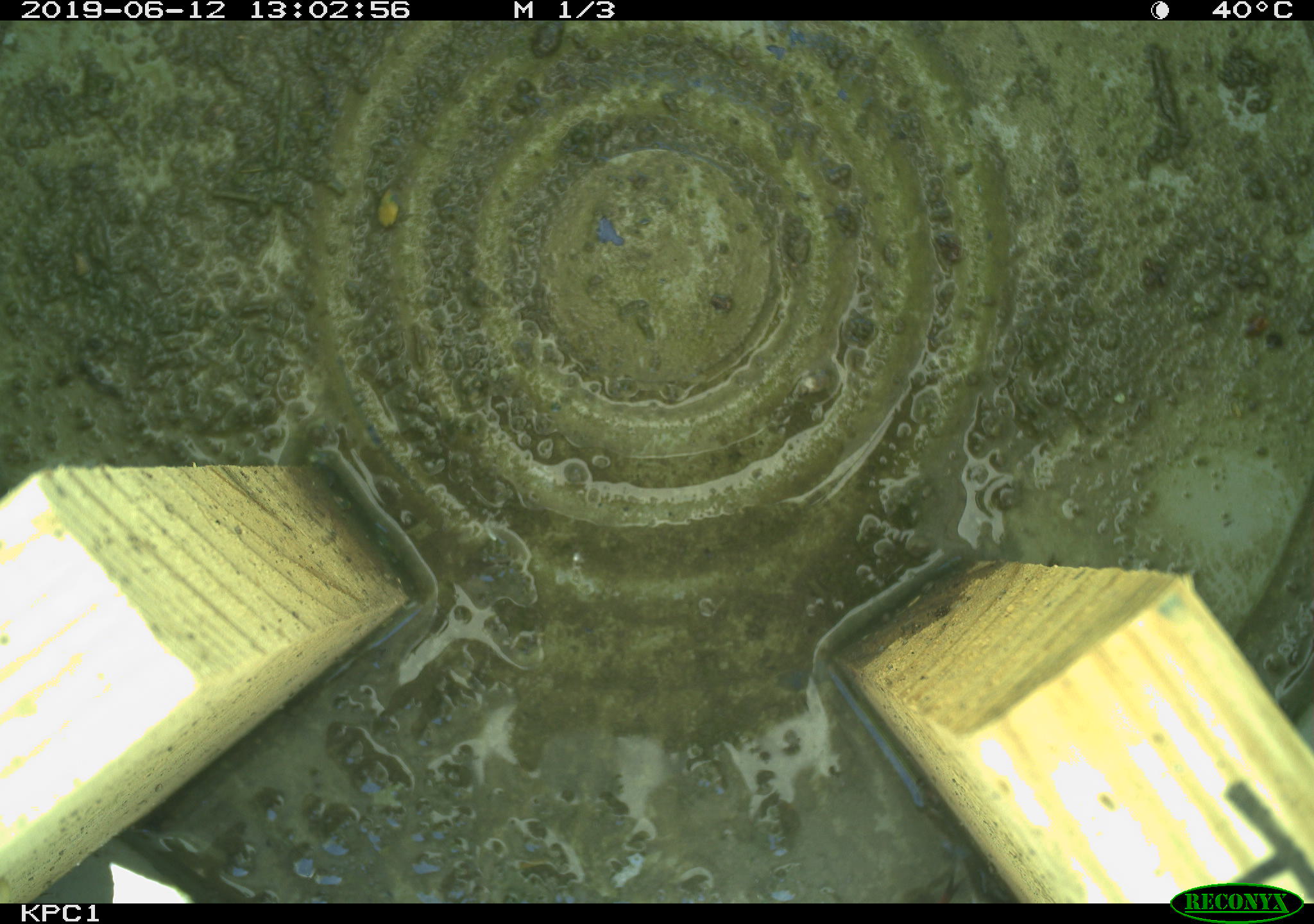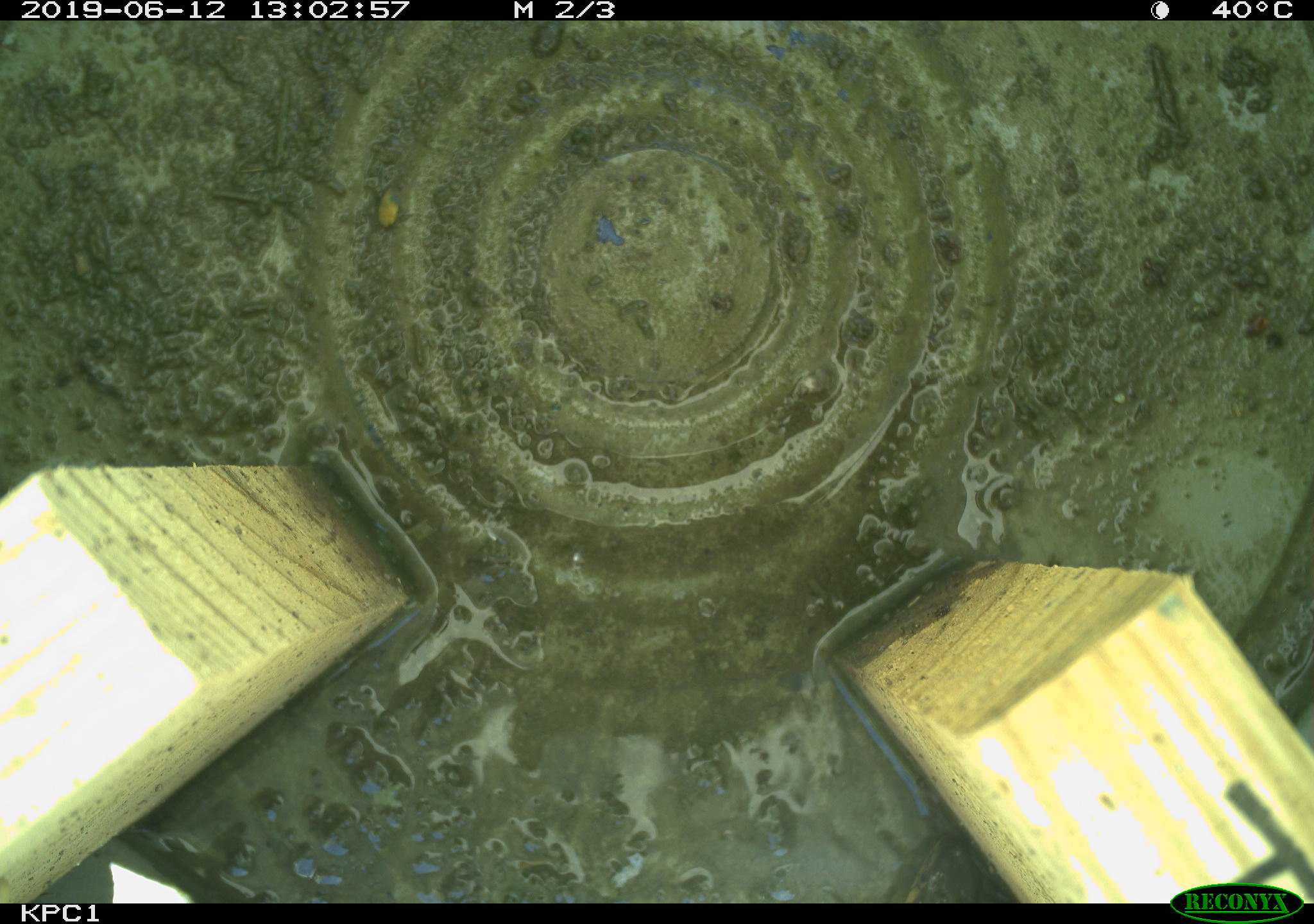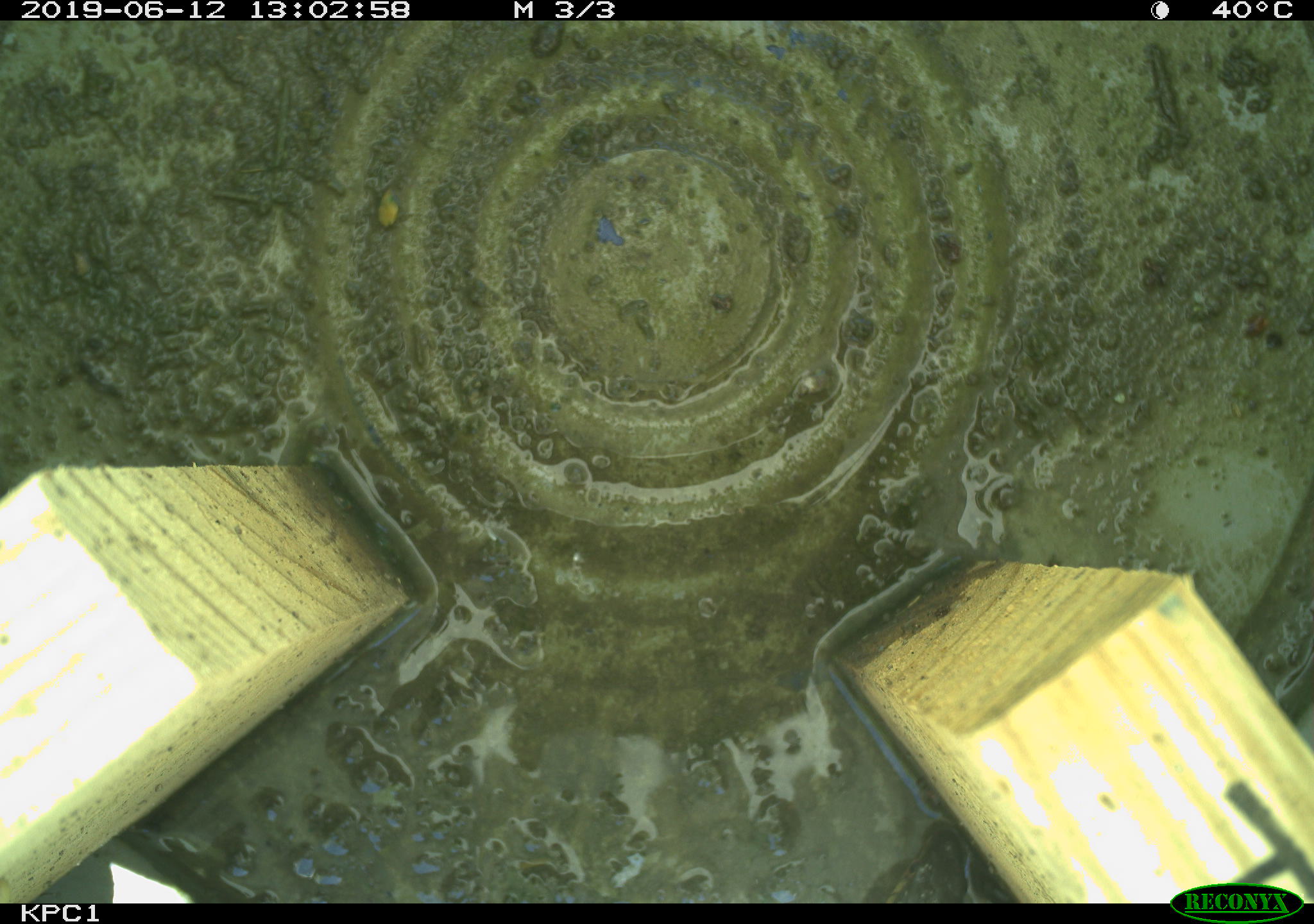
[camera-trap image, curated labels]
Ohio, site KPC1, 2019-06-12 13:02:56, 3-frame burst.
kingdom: Animalia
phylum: Chordata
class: Reptilia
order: Squamata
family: Colubridae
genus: Thamnophis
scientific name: Thamnophis sirtalis sirtalis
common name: eastern gartersnake